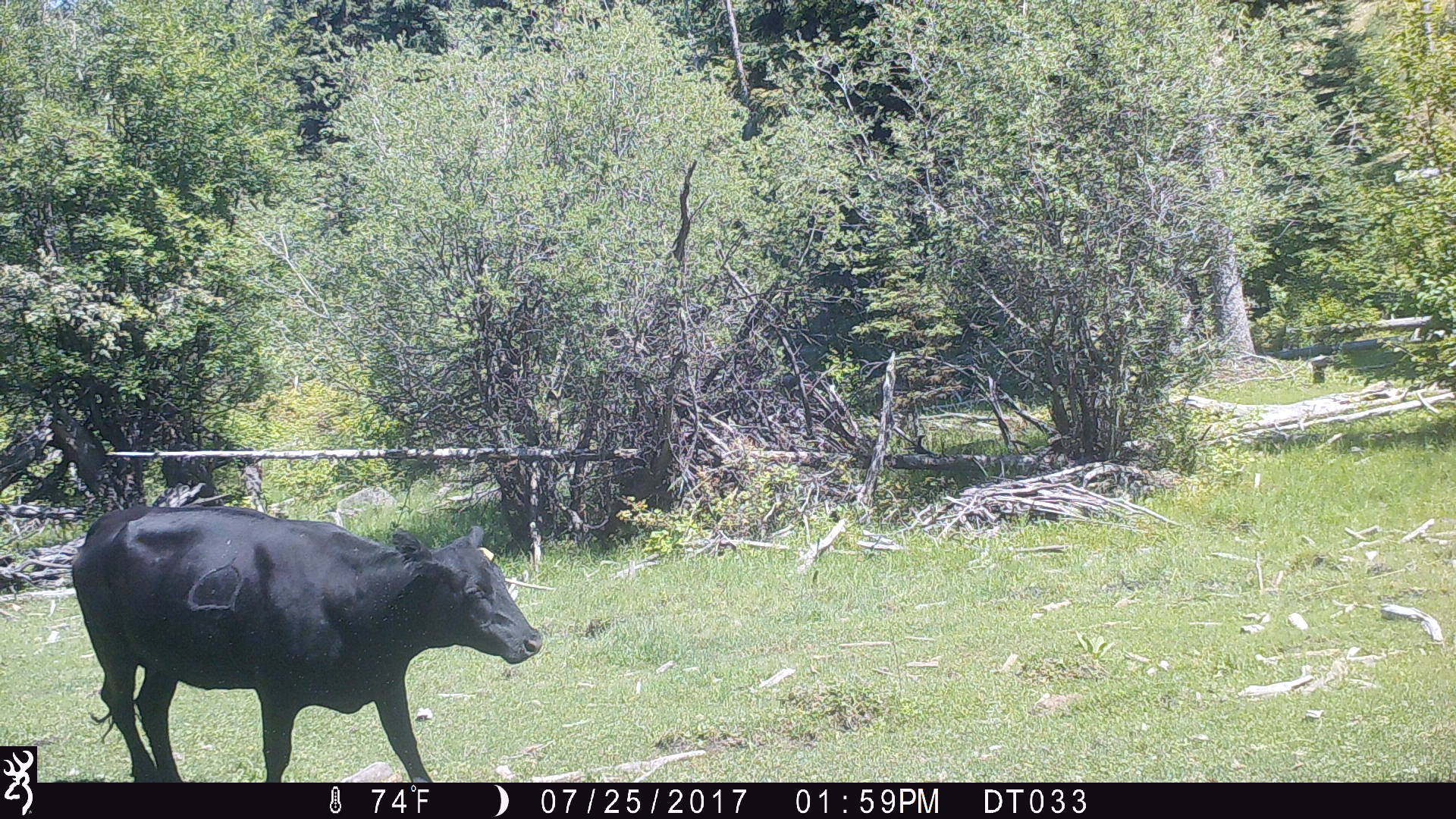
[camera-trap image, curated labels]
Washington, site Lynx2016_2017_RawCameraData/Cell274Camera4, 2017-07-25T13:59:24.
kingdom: Animalia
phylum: Chordata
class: Mammalia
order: Artiodactyla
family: Bovidae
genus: Bos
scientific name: Bos taurus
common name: domestic cattle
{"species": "domestic cattle (Bos taurus)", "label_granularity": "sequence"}